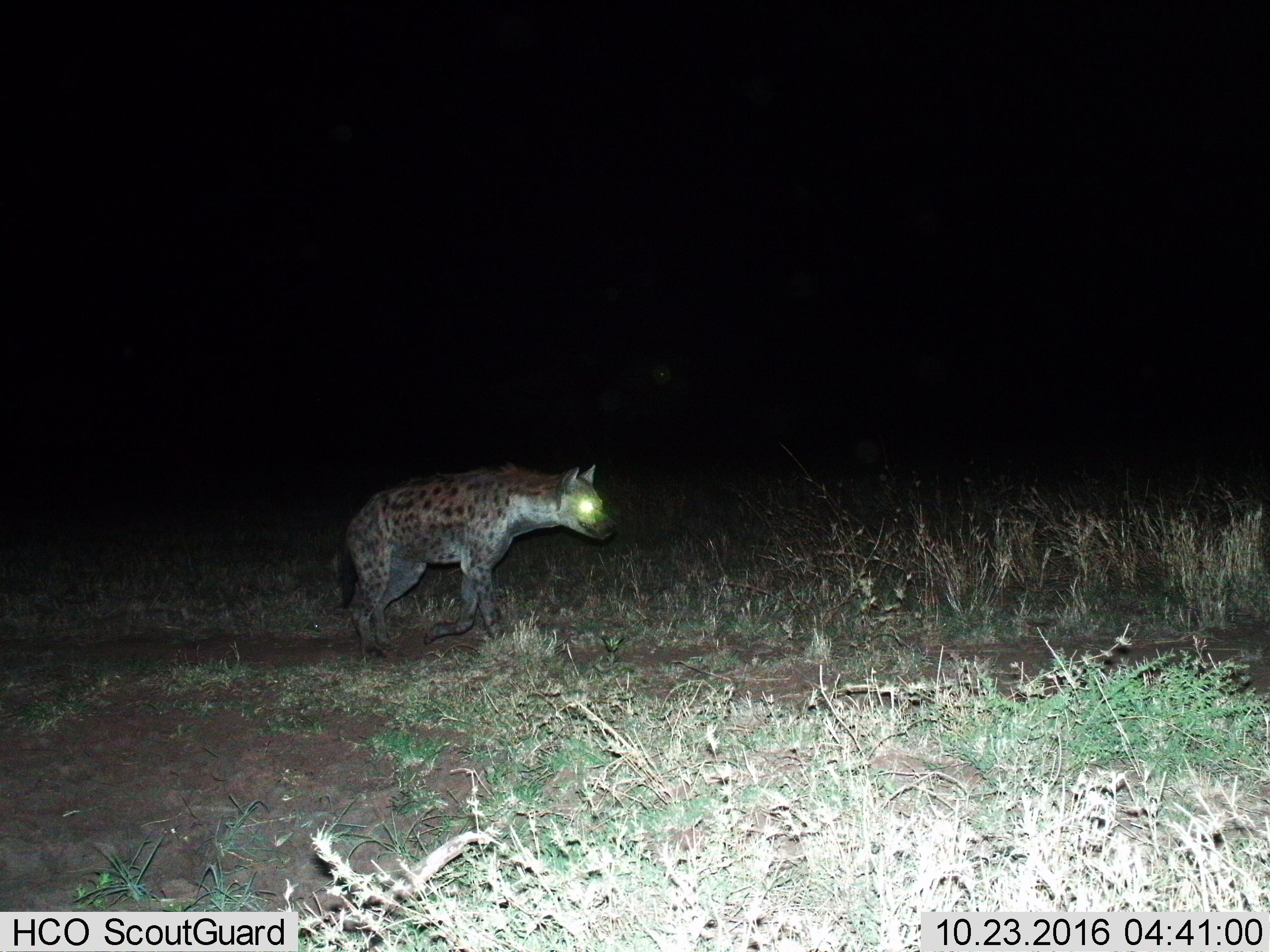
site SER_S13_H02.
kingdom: Animalia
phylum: Chordata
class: Mammalia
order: Carnivora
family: Hyaenidae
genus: Crocuta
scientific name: Crocuta crocuta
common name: spotted hyena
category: hyenaspotted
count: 1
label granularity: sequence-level